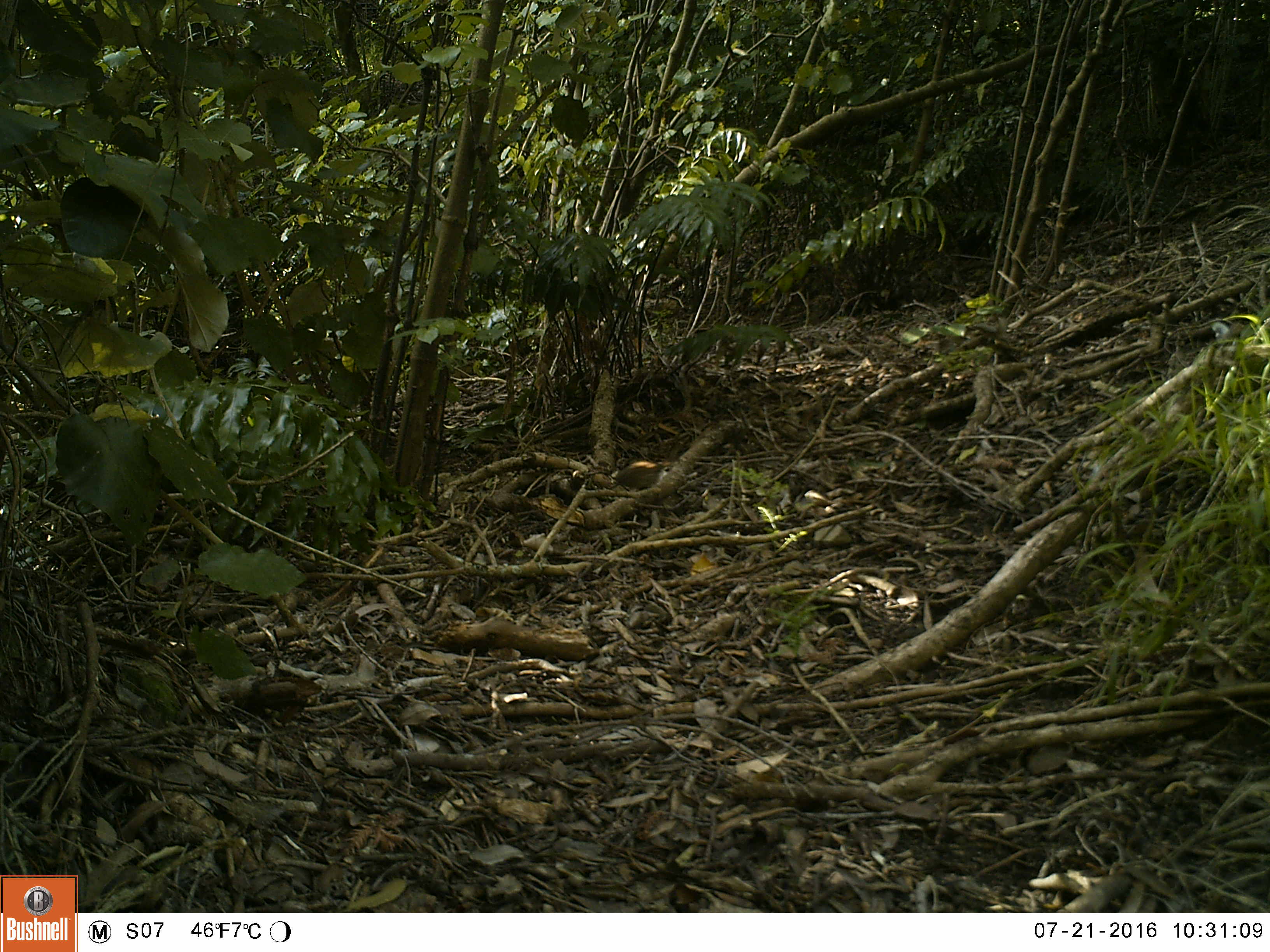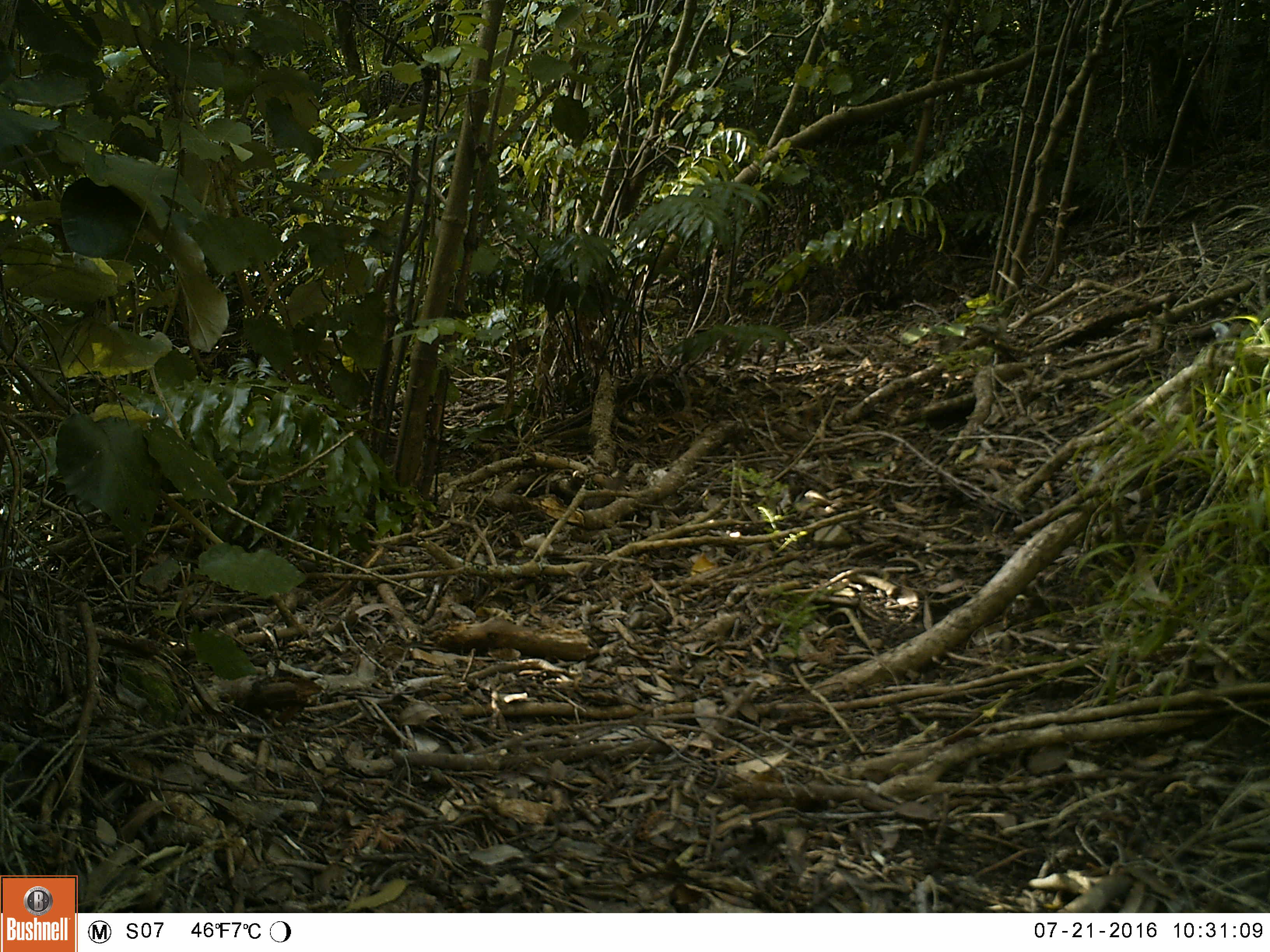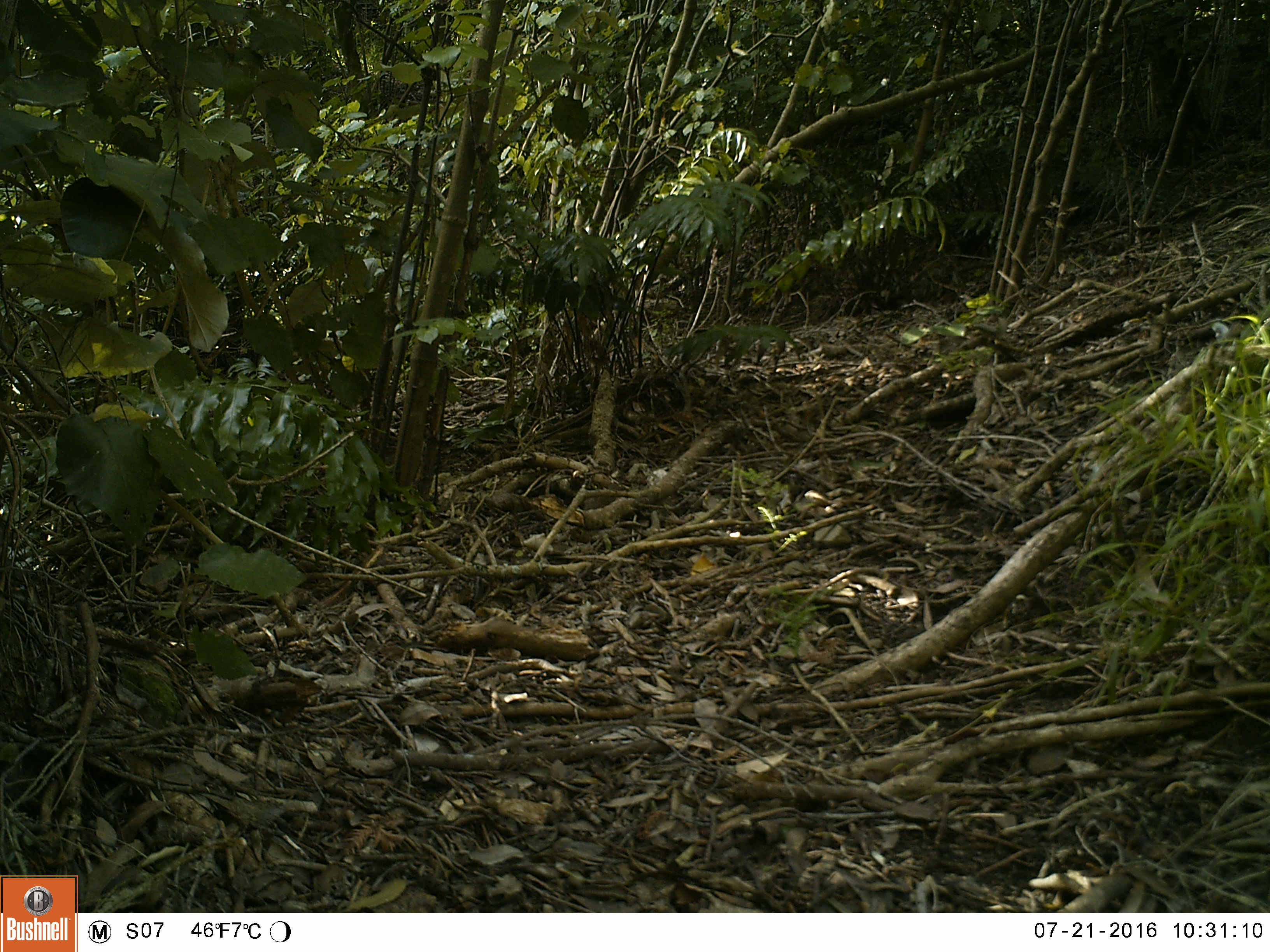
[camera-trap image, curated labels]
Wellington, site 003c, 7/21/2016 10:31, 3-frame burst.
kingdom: Animalia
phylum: Chordata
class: Aves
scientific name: Aves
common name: bird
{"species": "bird (Aves)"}